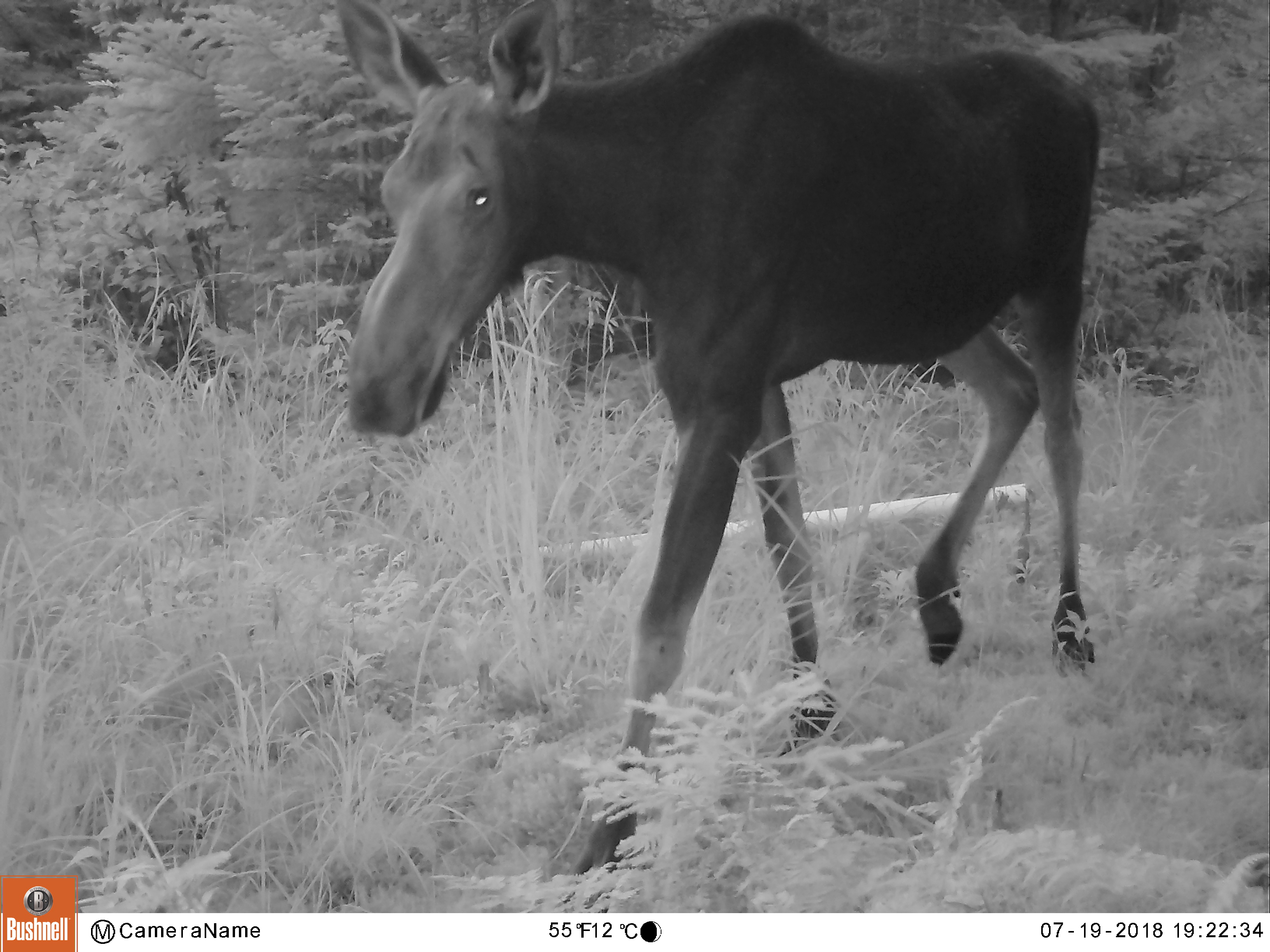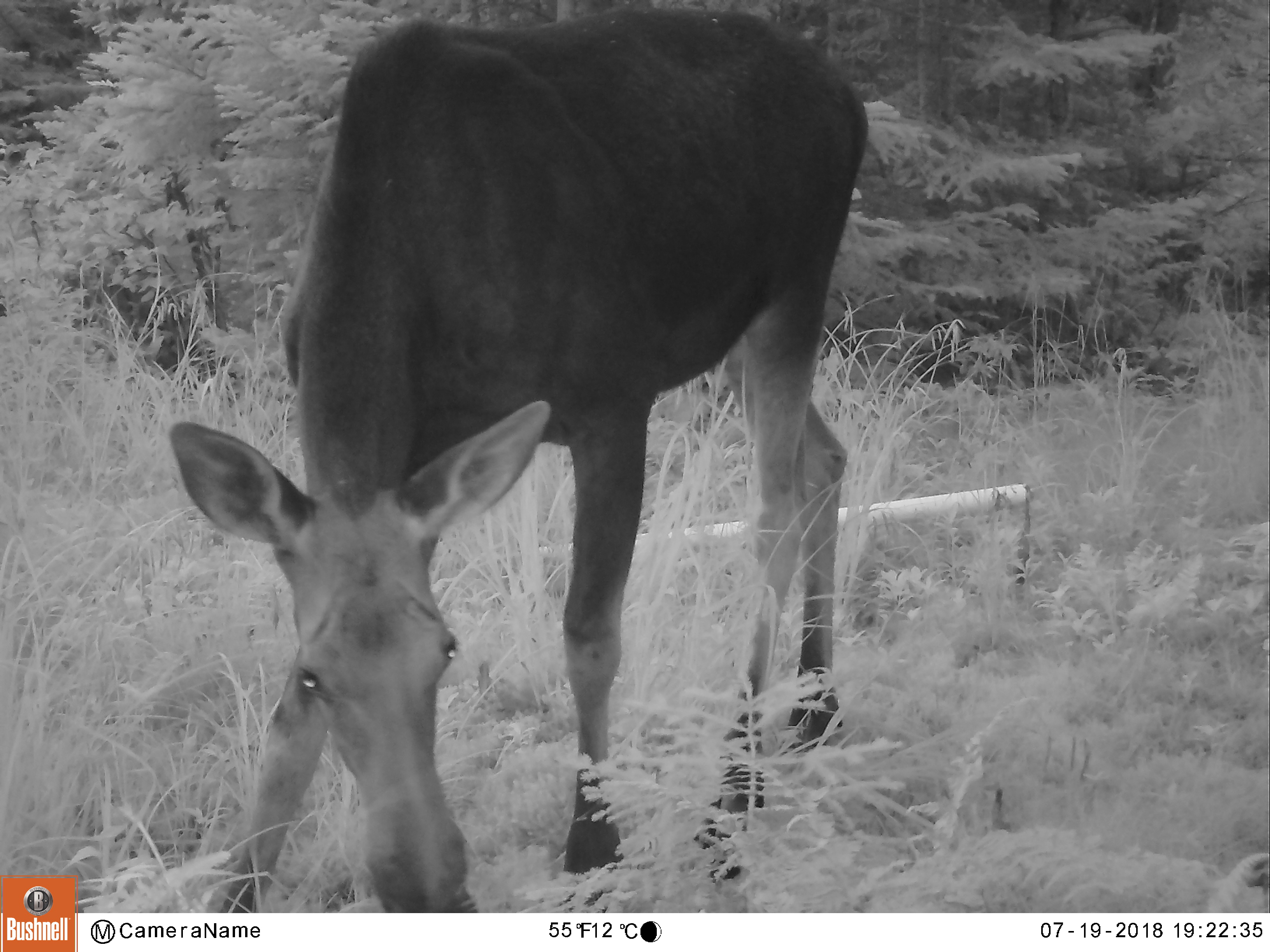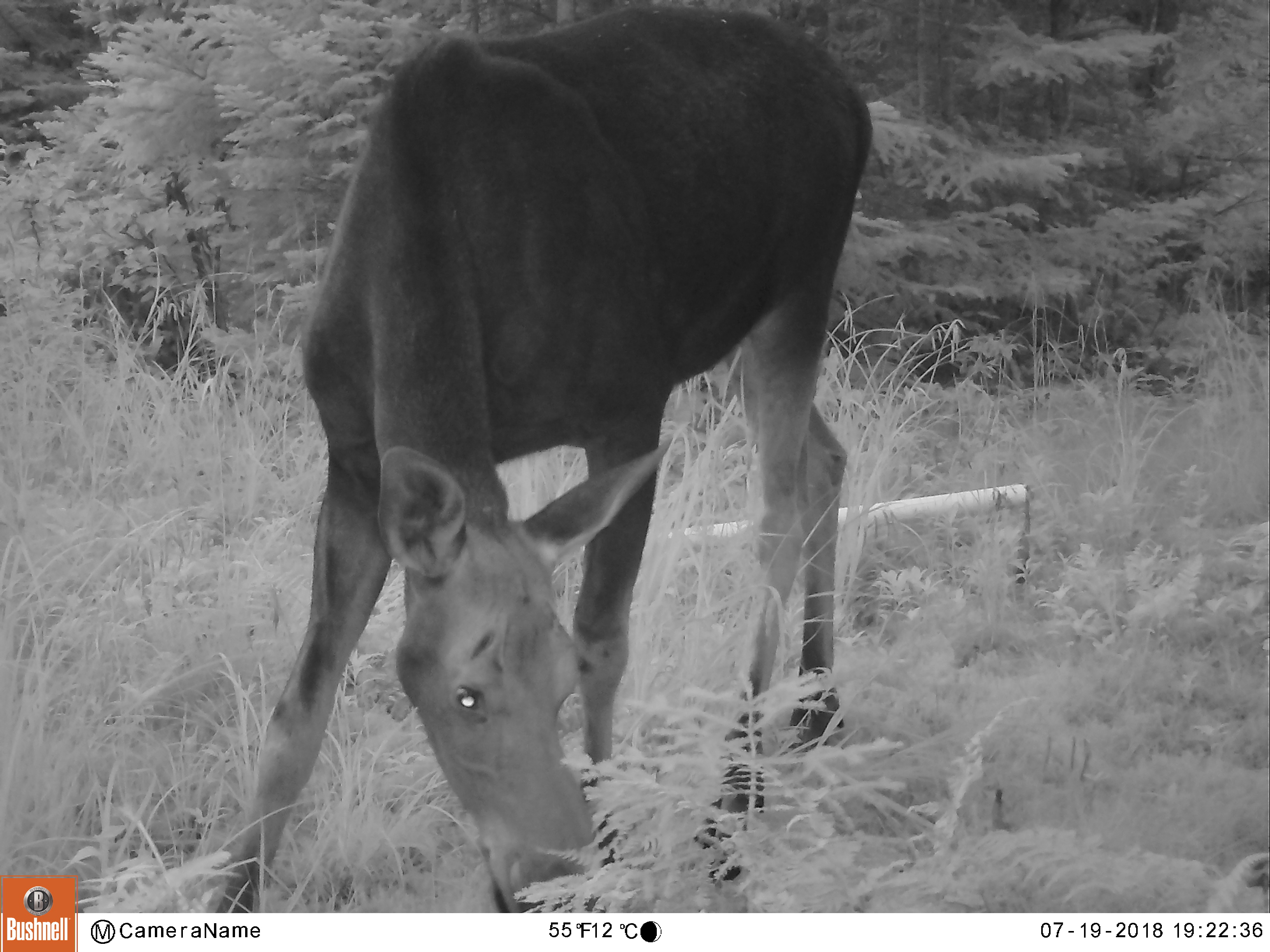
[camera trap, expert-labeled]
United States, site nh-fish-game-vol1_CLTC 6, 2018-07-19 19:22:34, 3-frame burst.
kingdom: Animalia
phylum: Chordata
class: Mammalia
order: Artiodactyla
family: Cervidae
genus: Alces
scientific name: Alces alces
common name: moose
Moose (Alces alces).